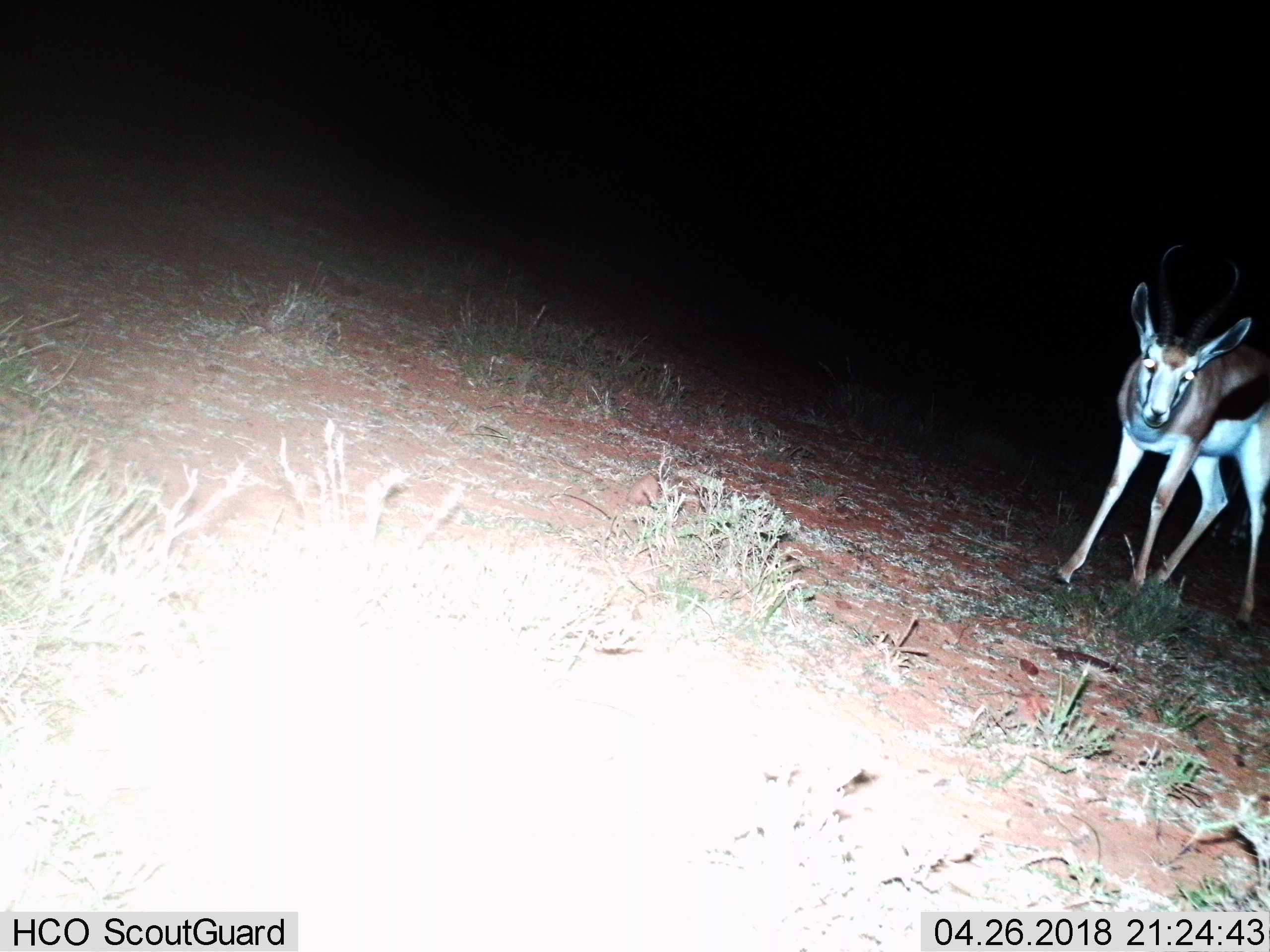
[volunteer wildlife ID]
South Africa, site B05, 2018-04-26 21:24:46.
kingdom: Animalia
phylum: Chordata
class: Mammalia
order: Artiodactyla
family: Bovidae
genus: Antidorcas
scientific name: Antidorcas marsupialis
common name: springbok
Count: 1.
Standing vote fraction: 67%.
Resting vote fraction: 0%.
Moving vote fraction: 33%.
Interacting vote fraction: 0%.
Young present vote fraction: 0%.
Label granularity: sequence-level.